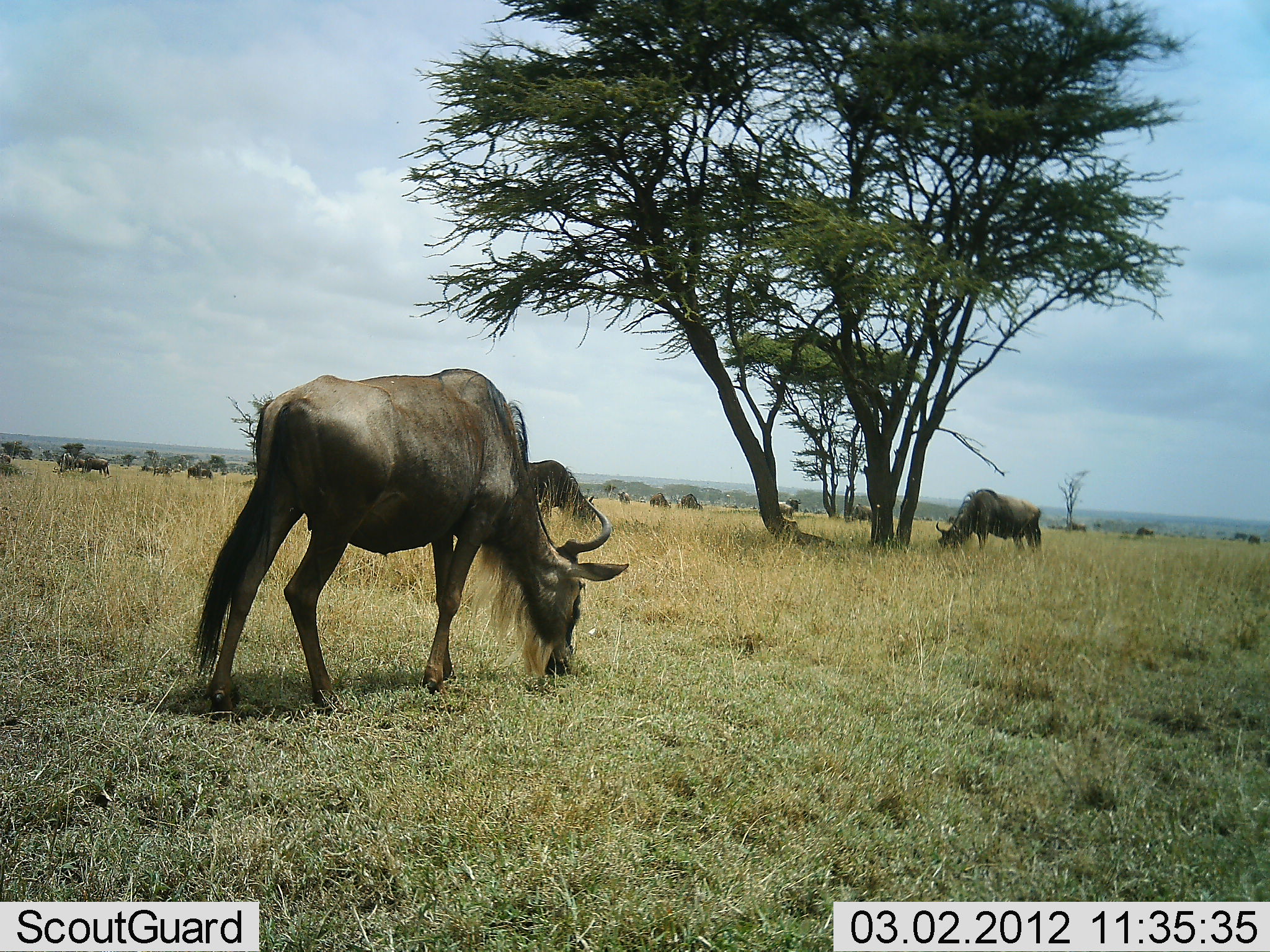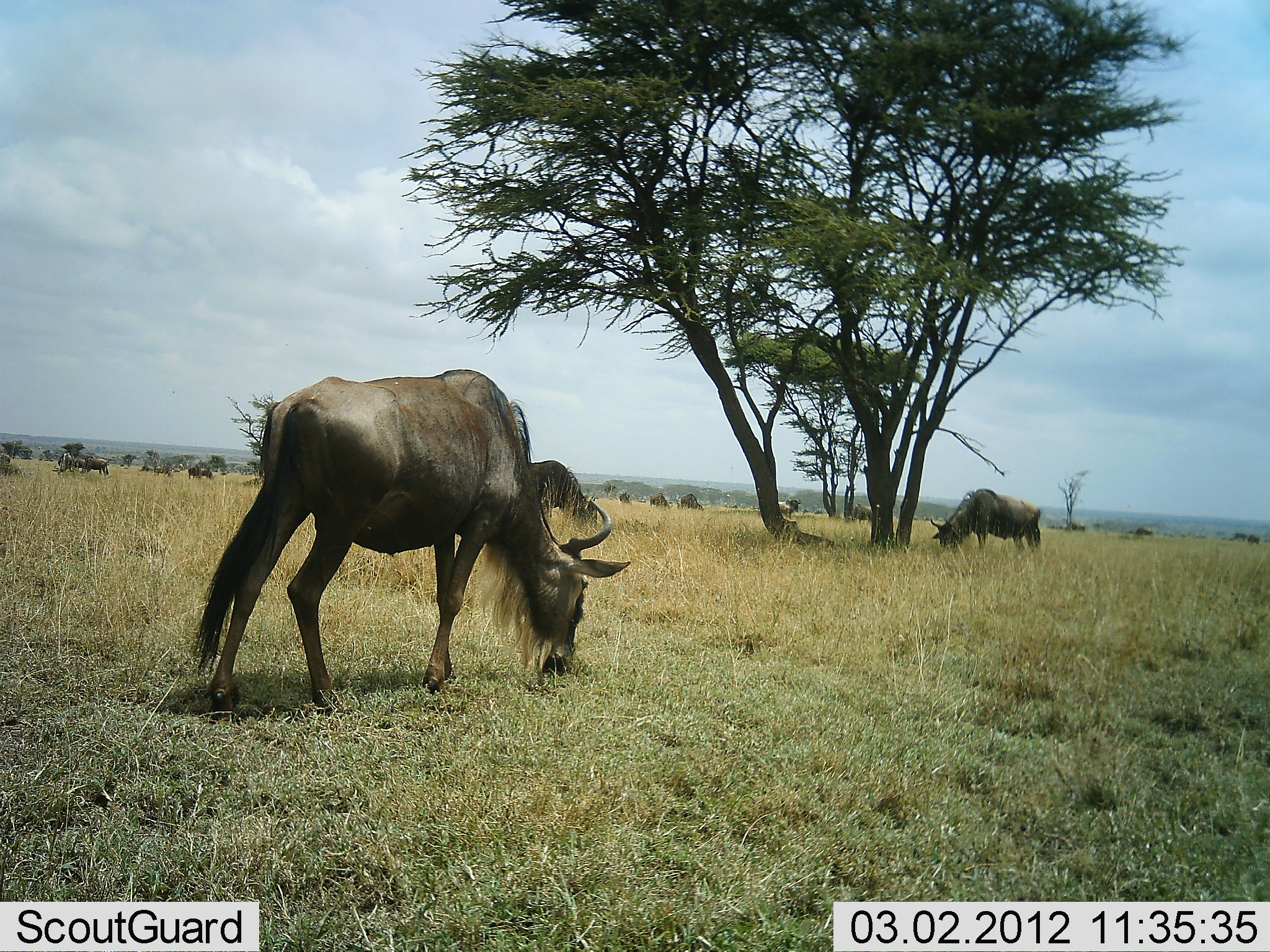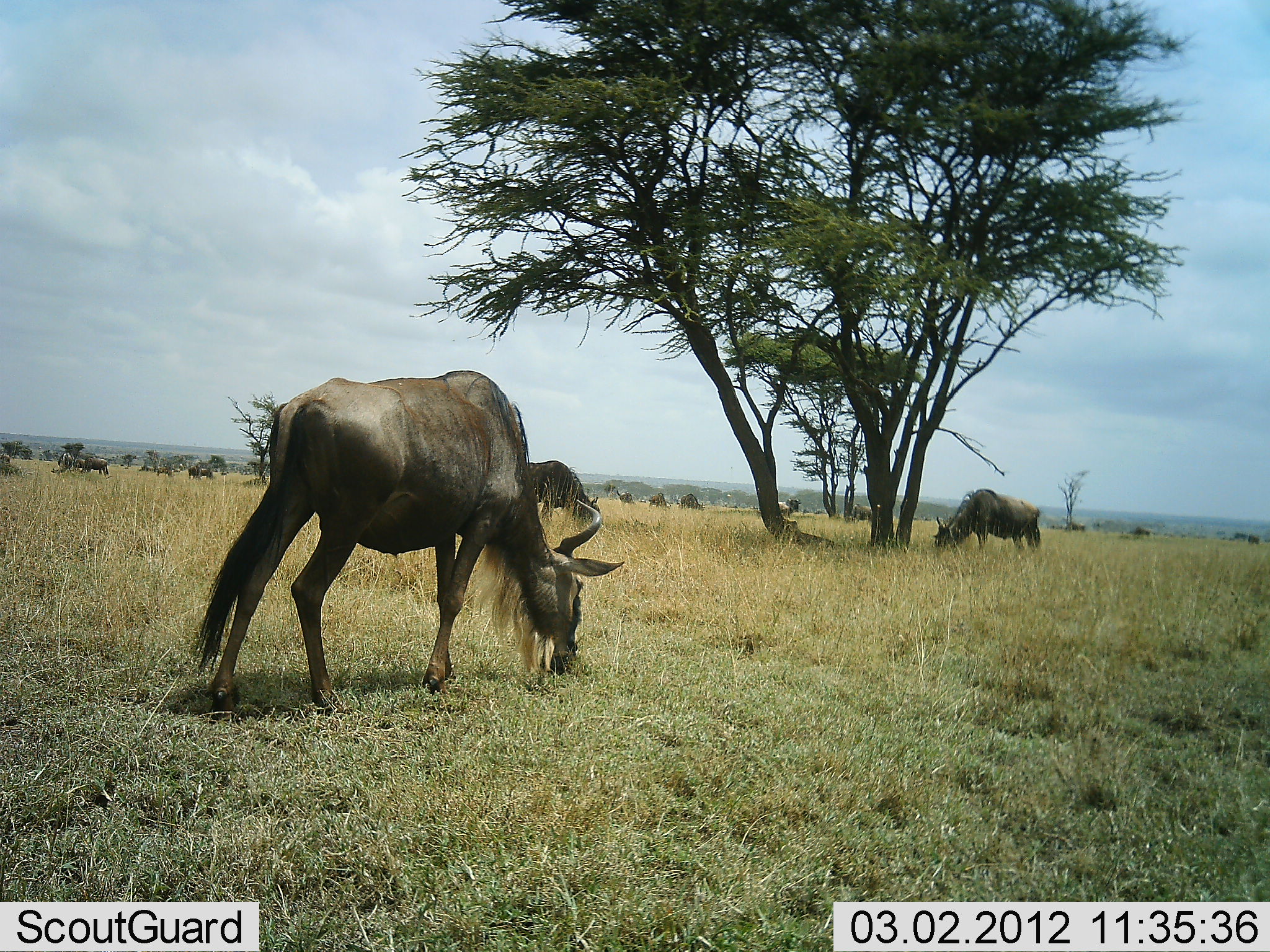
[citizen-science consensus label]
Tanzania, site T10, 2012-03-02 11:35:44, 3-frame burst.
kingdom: Animalia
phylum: Chordata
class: Mammalia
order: Artiodactyla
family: Bovidae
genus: Connochaetes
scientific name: Connochaetes taurinus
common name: blue wildebeest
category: wildebeest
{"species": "wildebeest (blue wildebeest) (Connochaetes taurinus)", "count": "11-50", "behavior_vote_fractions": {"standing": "41%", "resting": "0%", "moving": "6%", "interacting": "0%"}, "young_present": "0%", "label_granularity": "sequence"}